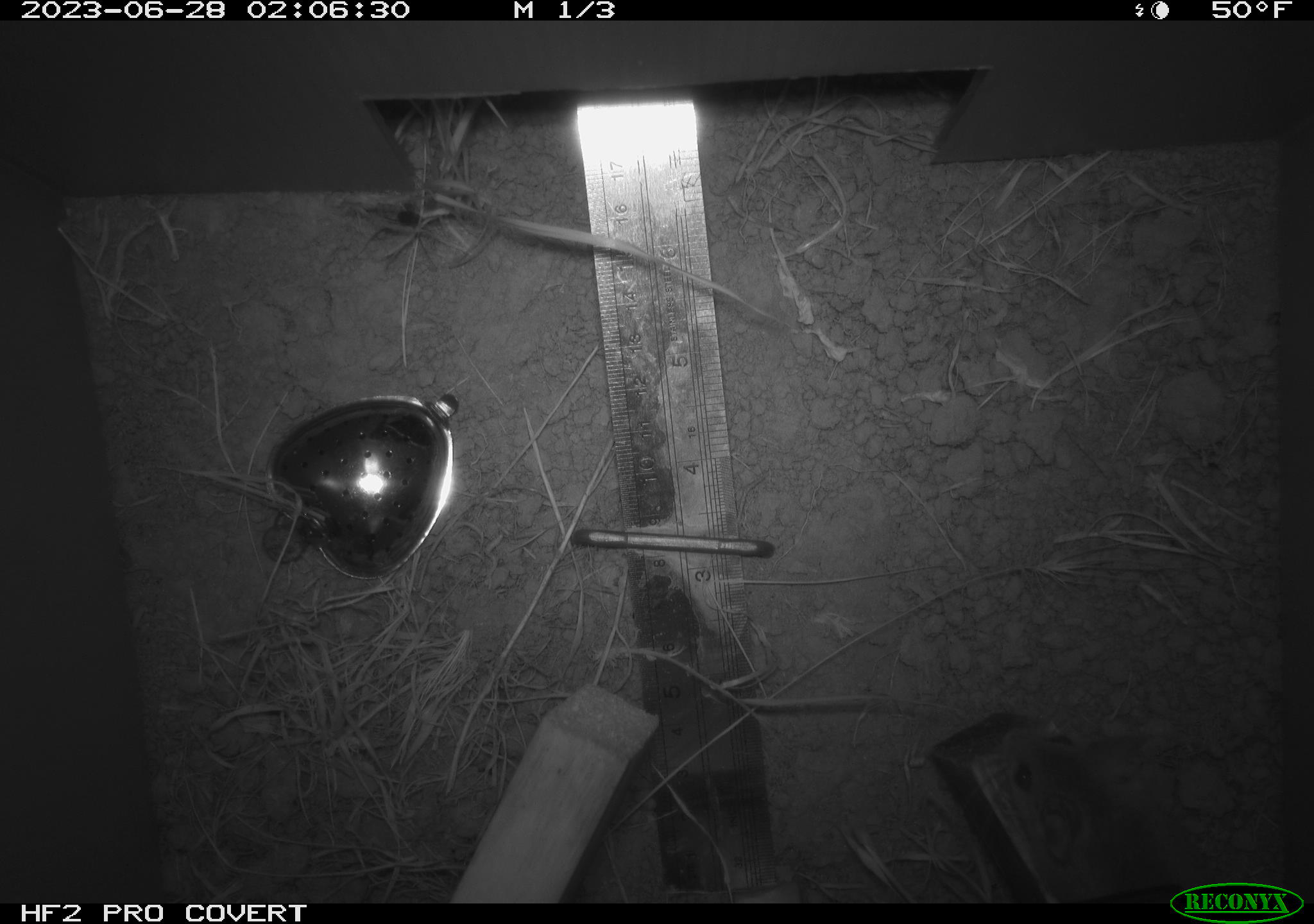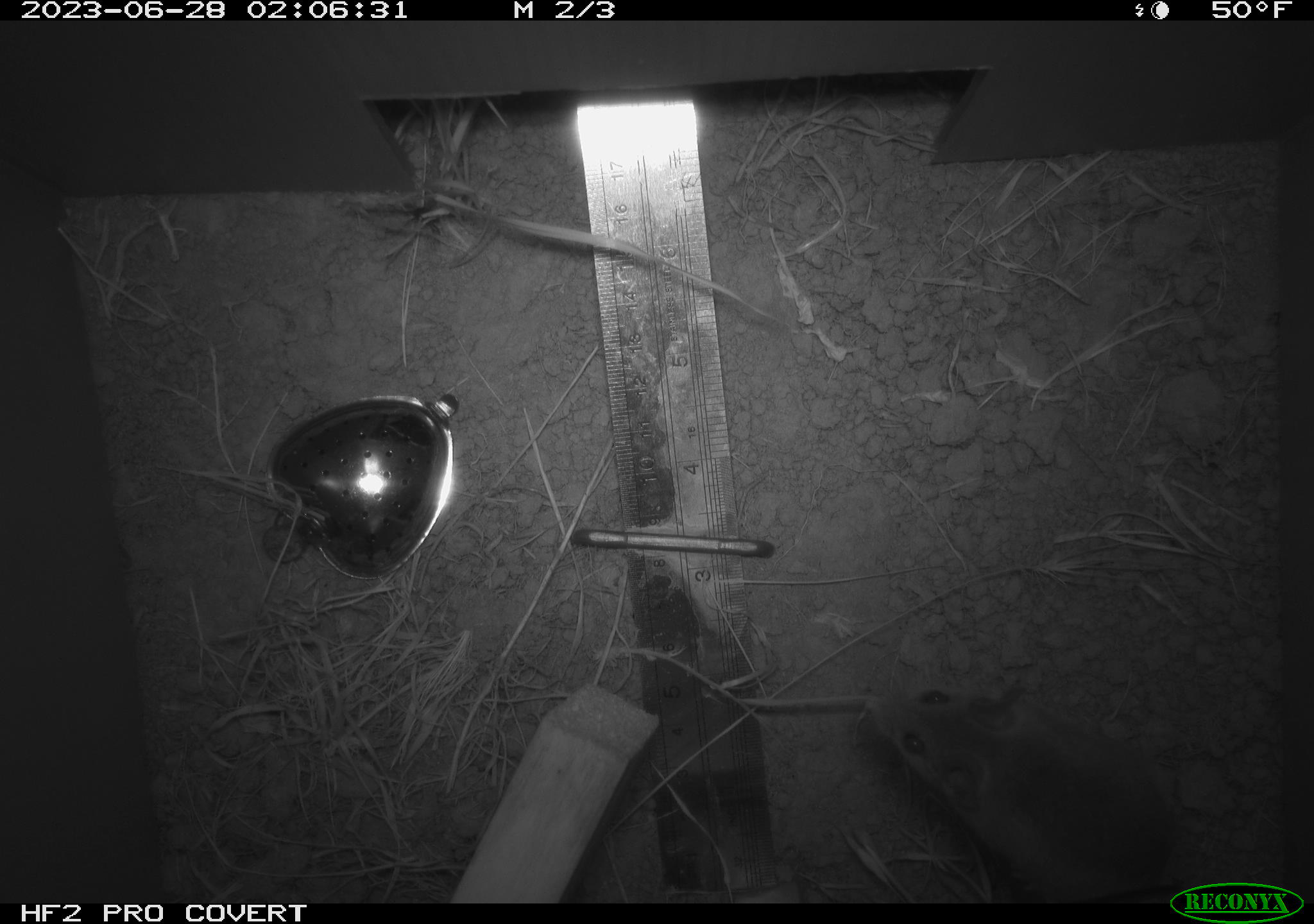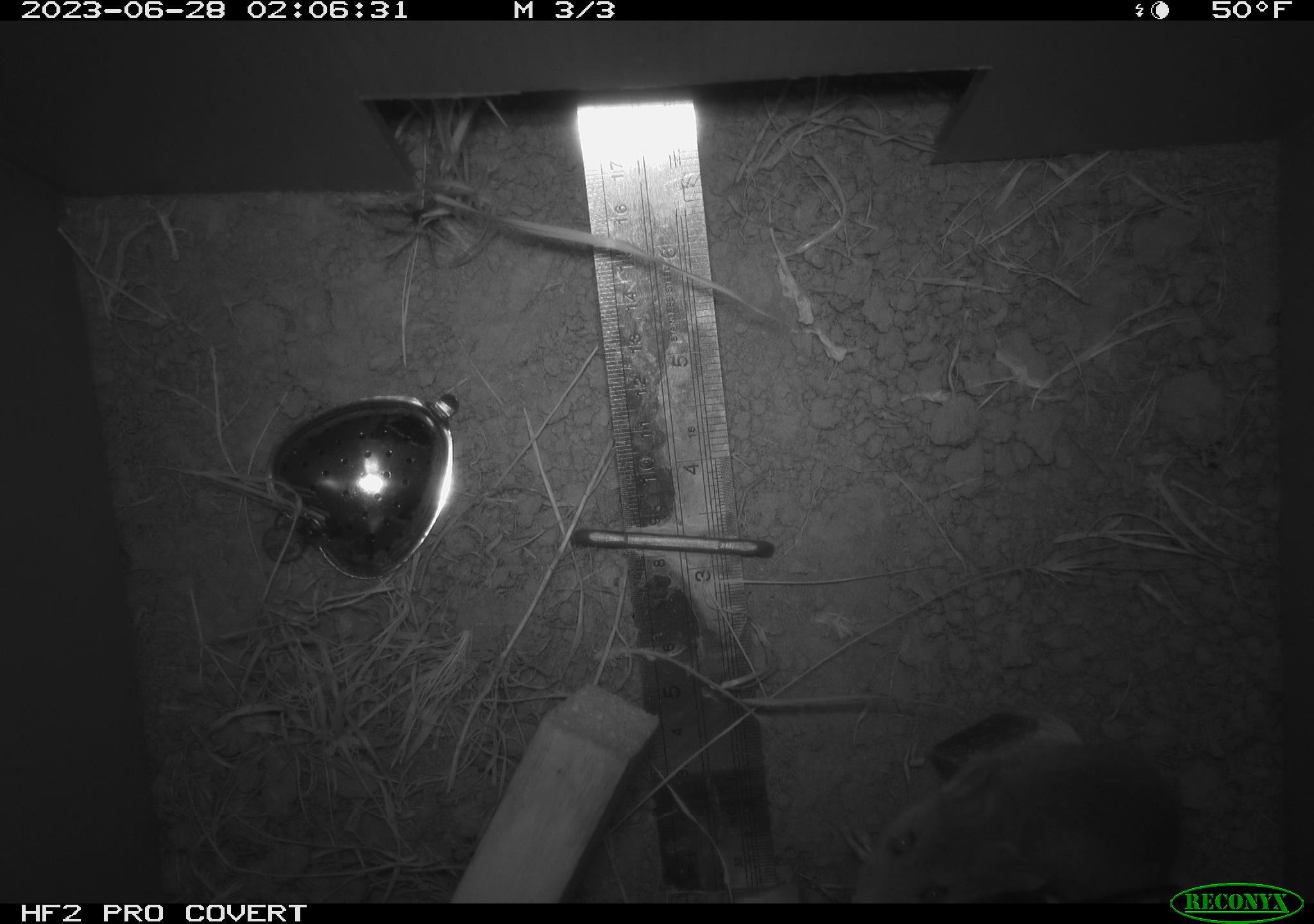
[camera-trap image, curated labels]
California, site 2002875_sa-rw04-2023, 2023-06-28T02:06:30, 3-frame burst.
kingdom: Animalia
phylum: Chordata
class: Mammalia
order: Rodentia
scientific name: Rodentia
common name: mouse species